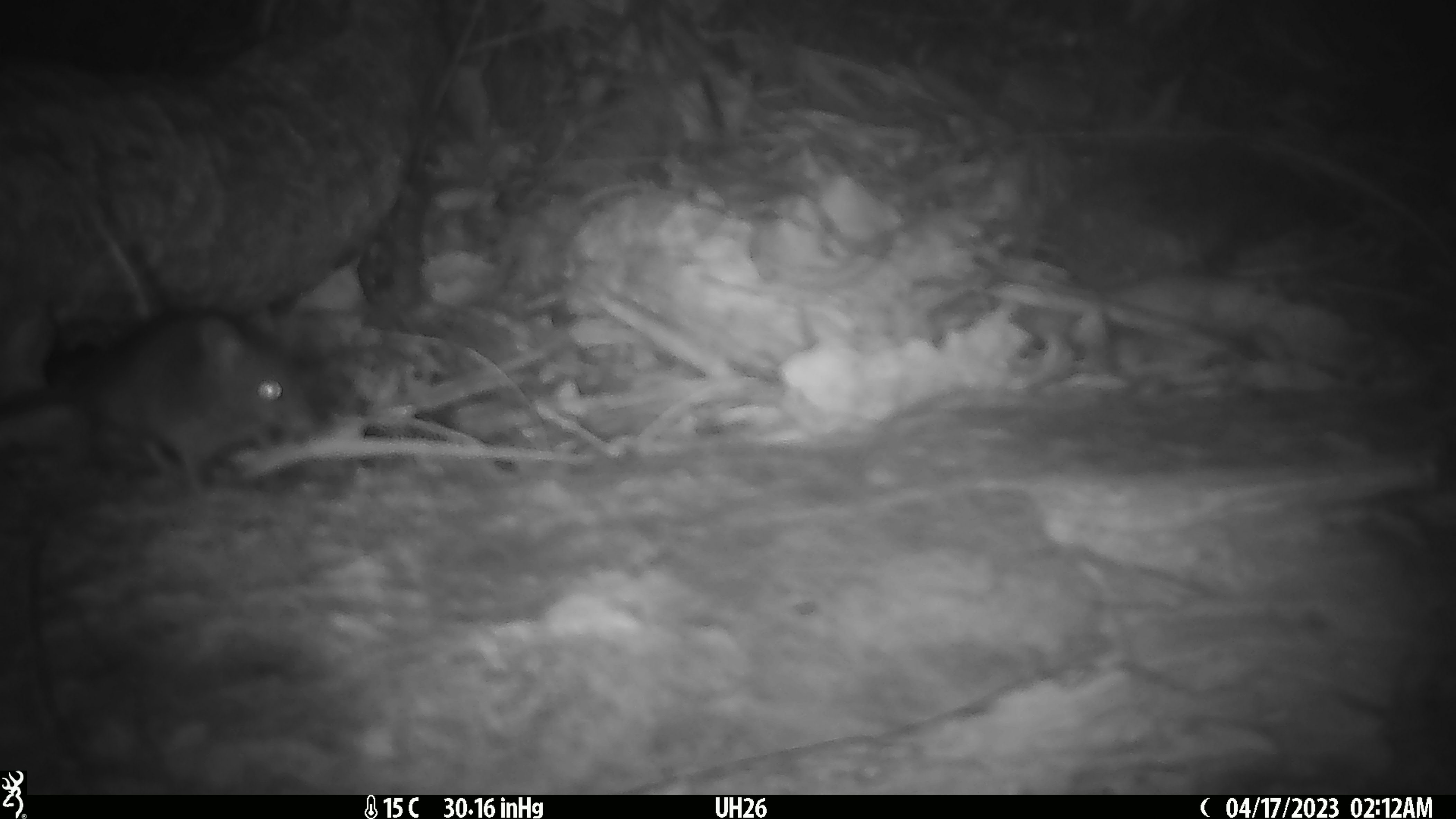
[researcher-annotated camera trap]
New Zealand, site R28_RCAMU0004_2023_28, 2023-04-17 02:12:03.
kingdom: Animalia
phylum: Chordata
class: Mammalia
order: Rodentia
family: Muridae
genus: Mus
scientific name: Mus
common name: mouse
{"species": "mouse (Mus)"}